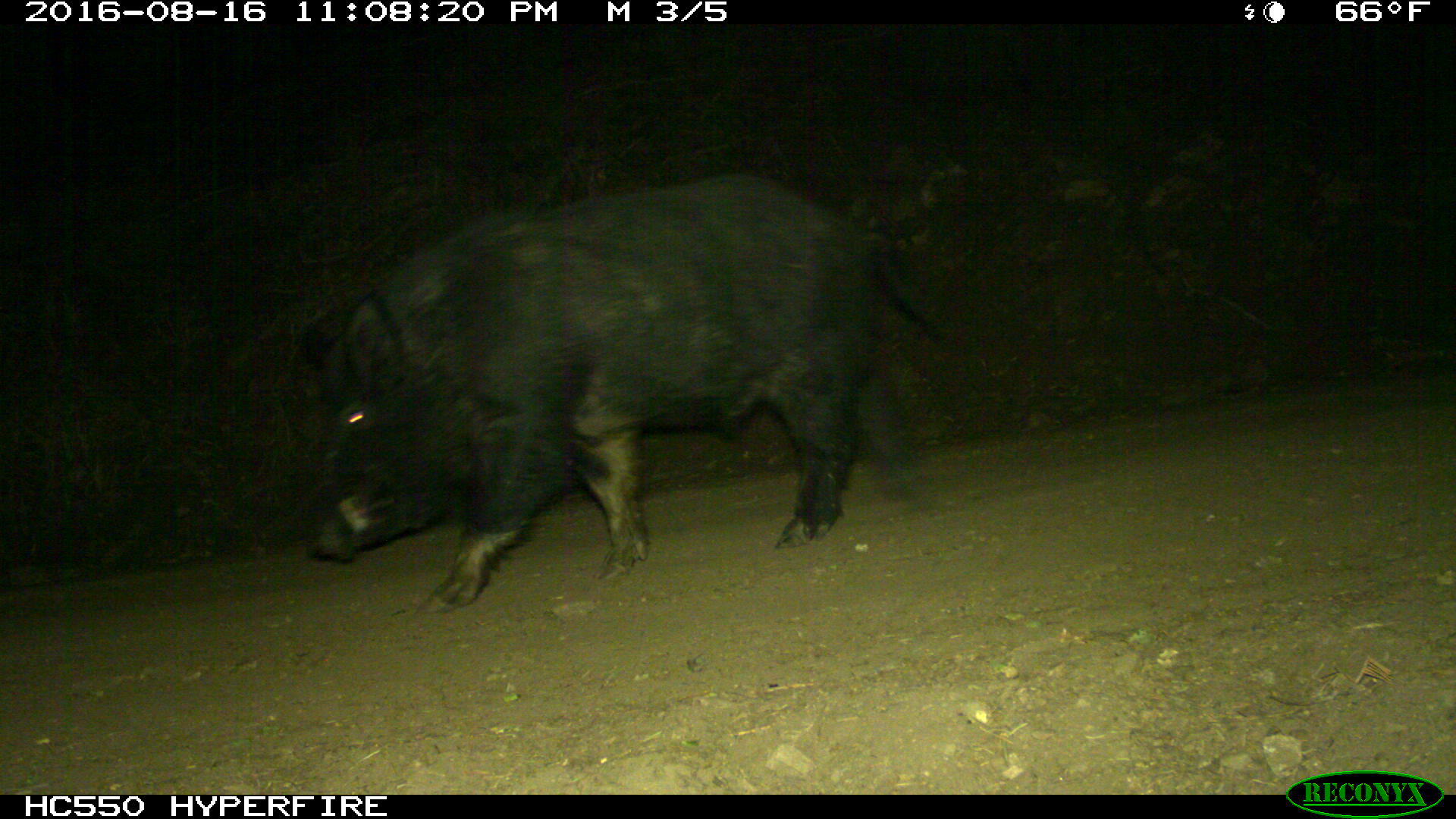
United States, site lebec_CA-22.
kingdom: Animalia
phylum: Chordata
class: Mammalia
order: Artiodactyla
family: Suidae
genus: Sus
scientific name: Sus scrofa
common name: wild boar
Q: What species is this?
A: Sus scrofa (wild boar).